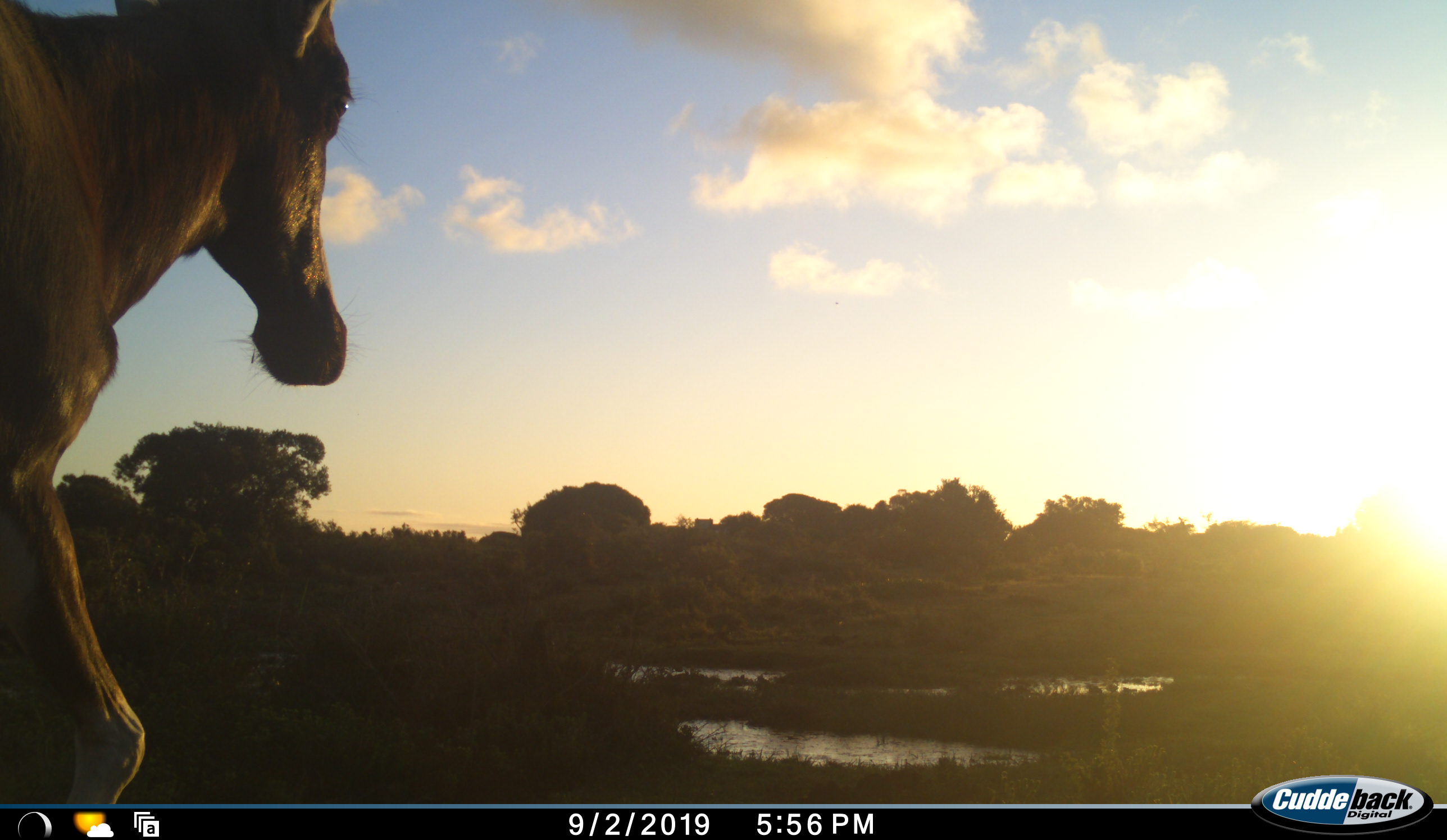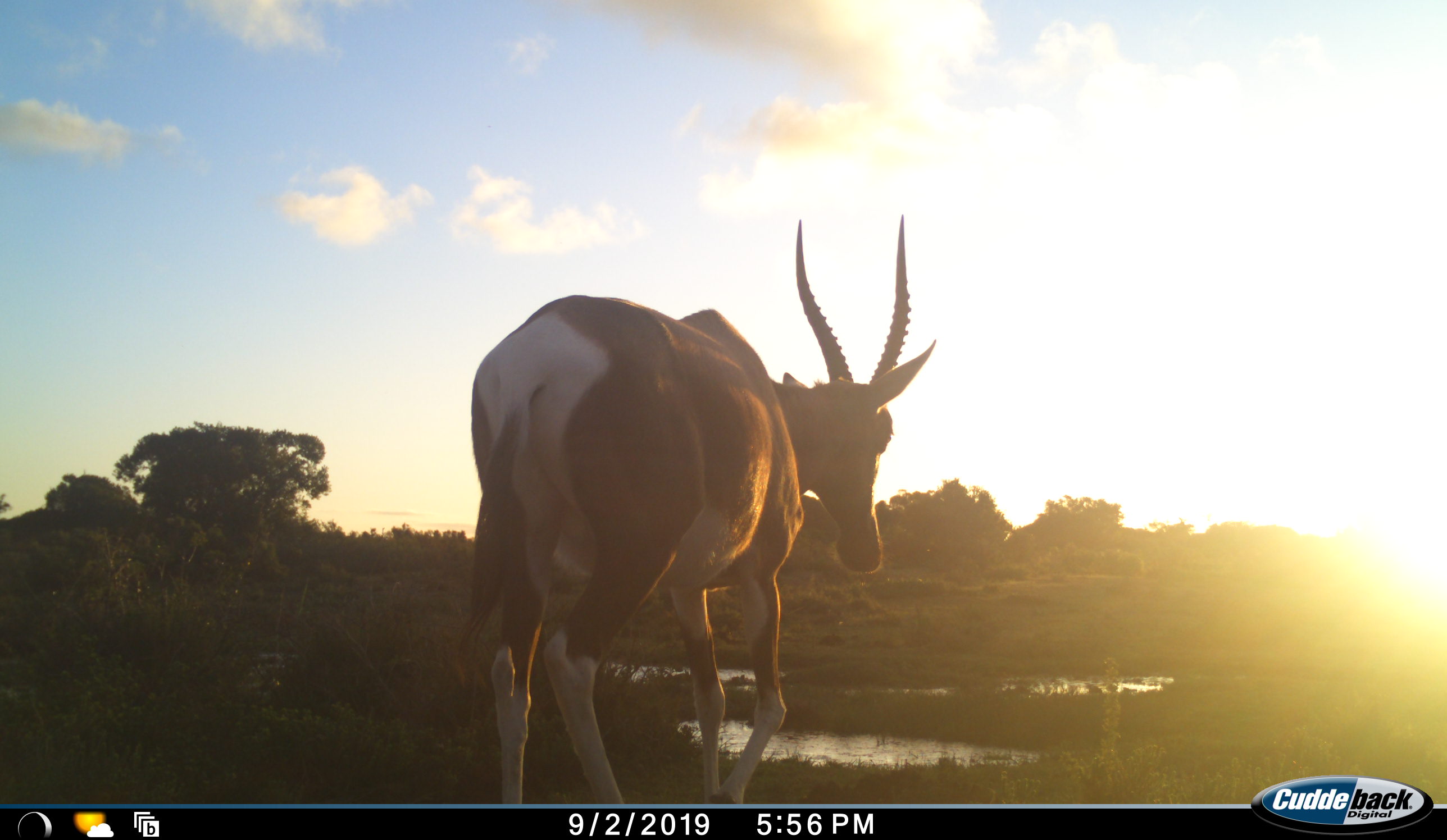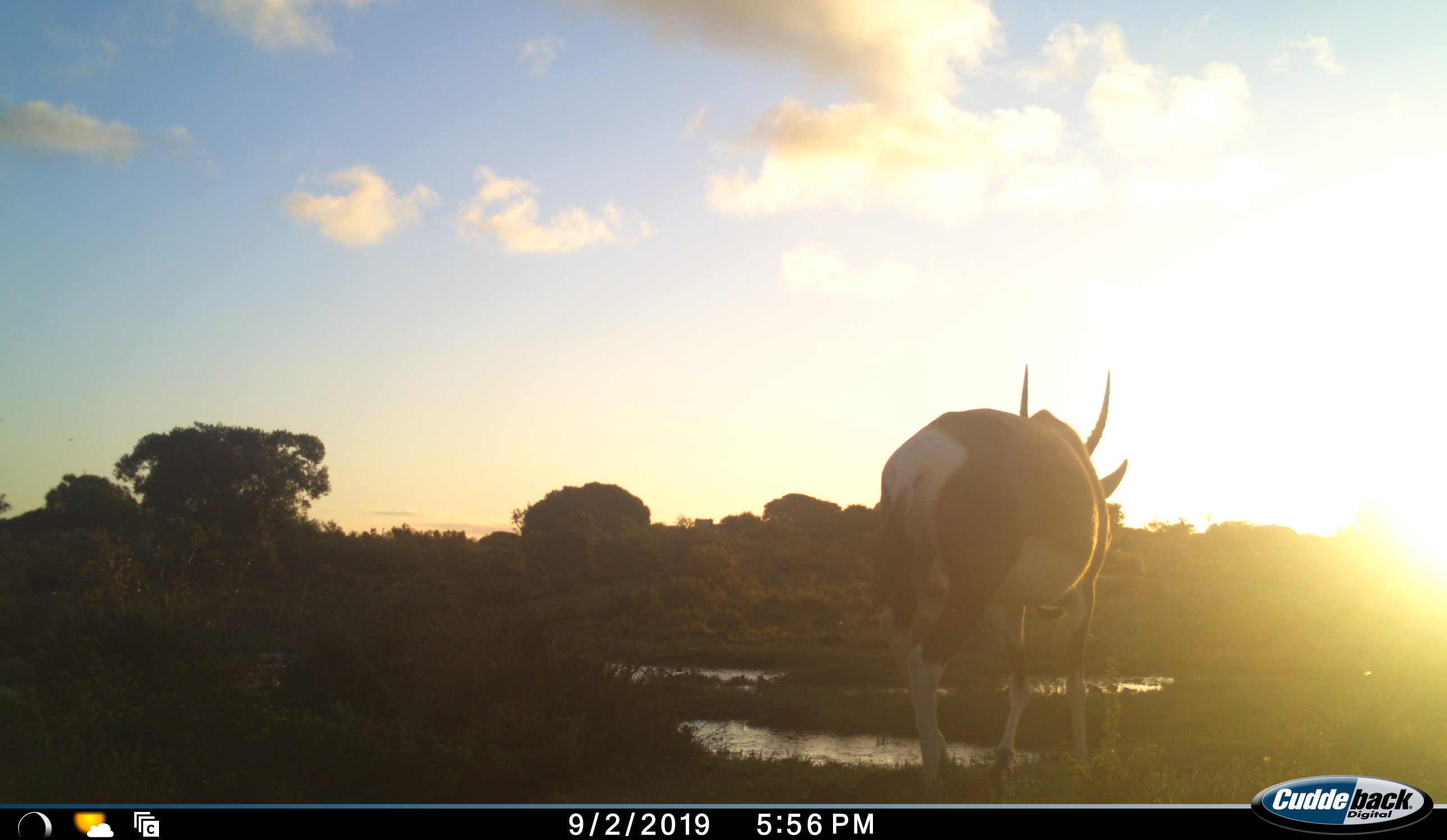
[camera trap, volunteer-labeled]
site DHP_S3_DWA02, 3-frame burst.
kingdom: Animalia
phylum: Chordata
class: Mammalia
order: Artiodactyla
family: Bovidae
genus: Damaliscus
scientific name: Damaliscus pygargus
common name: bontebok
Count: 1.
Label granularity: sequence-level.